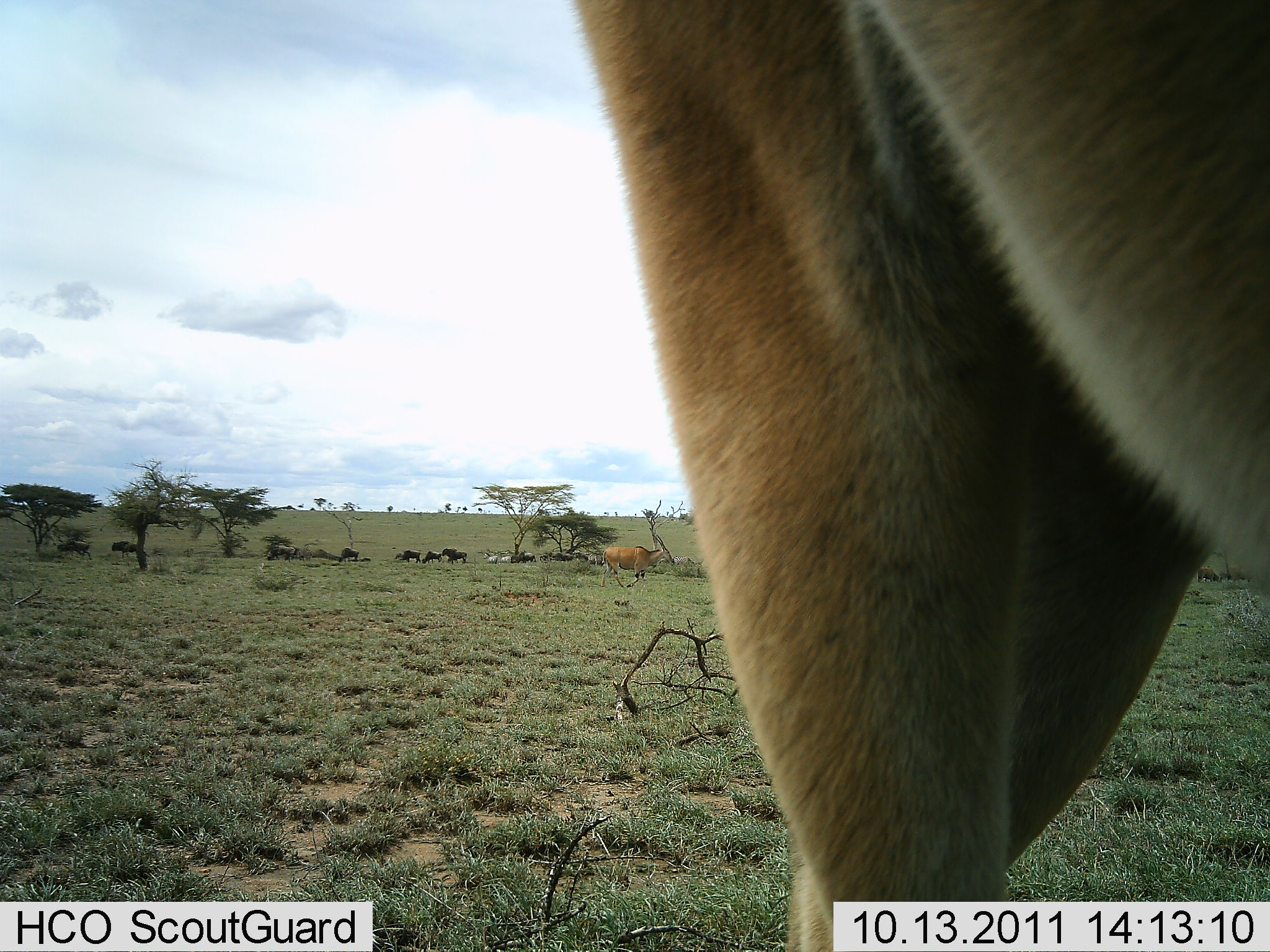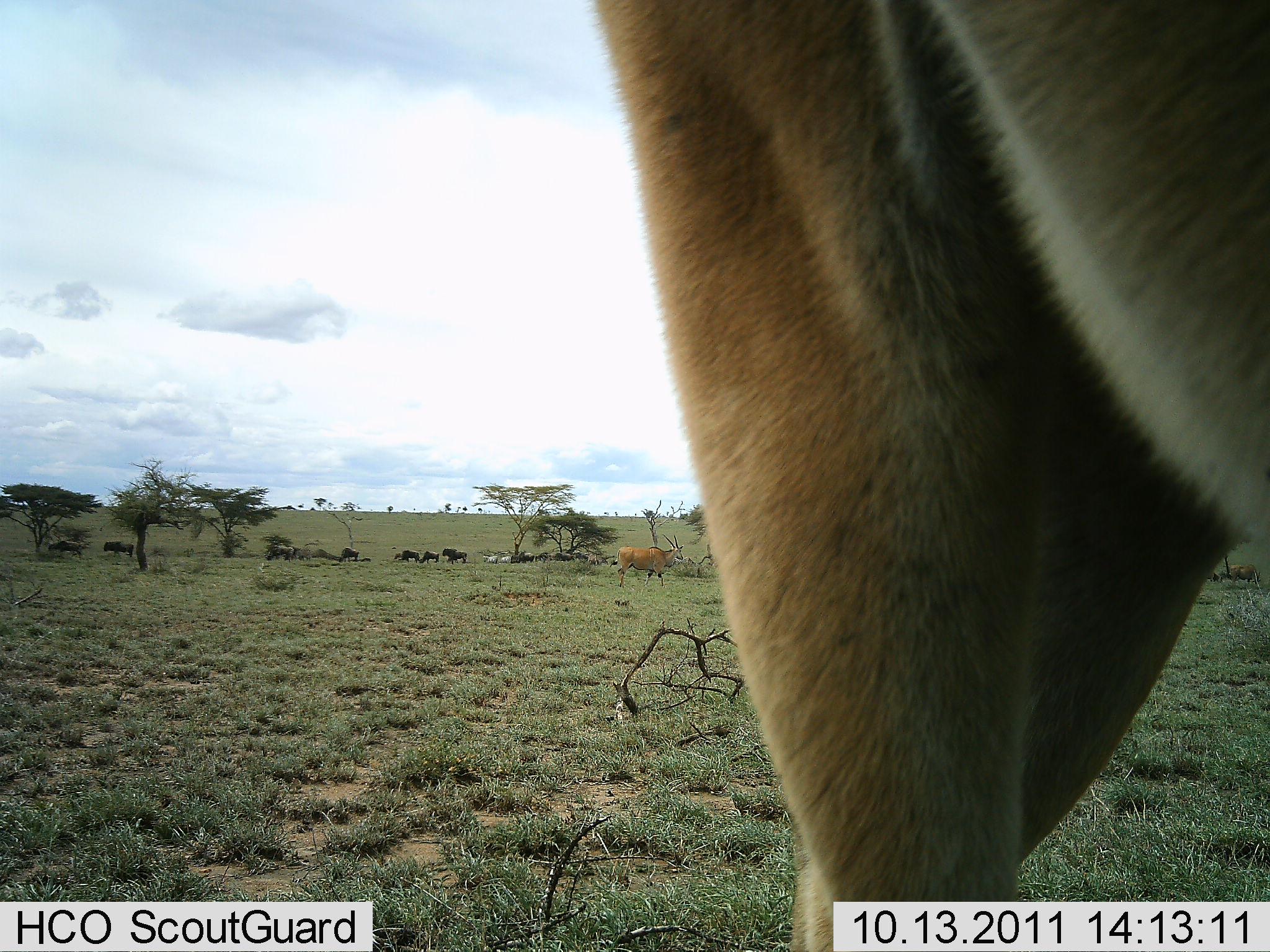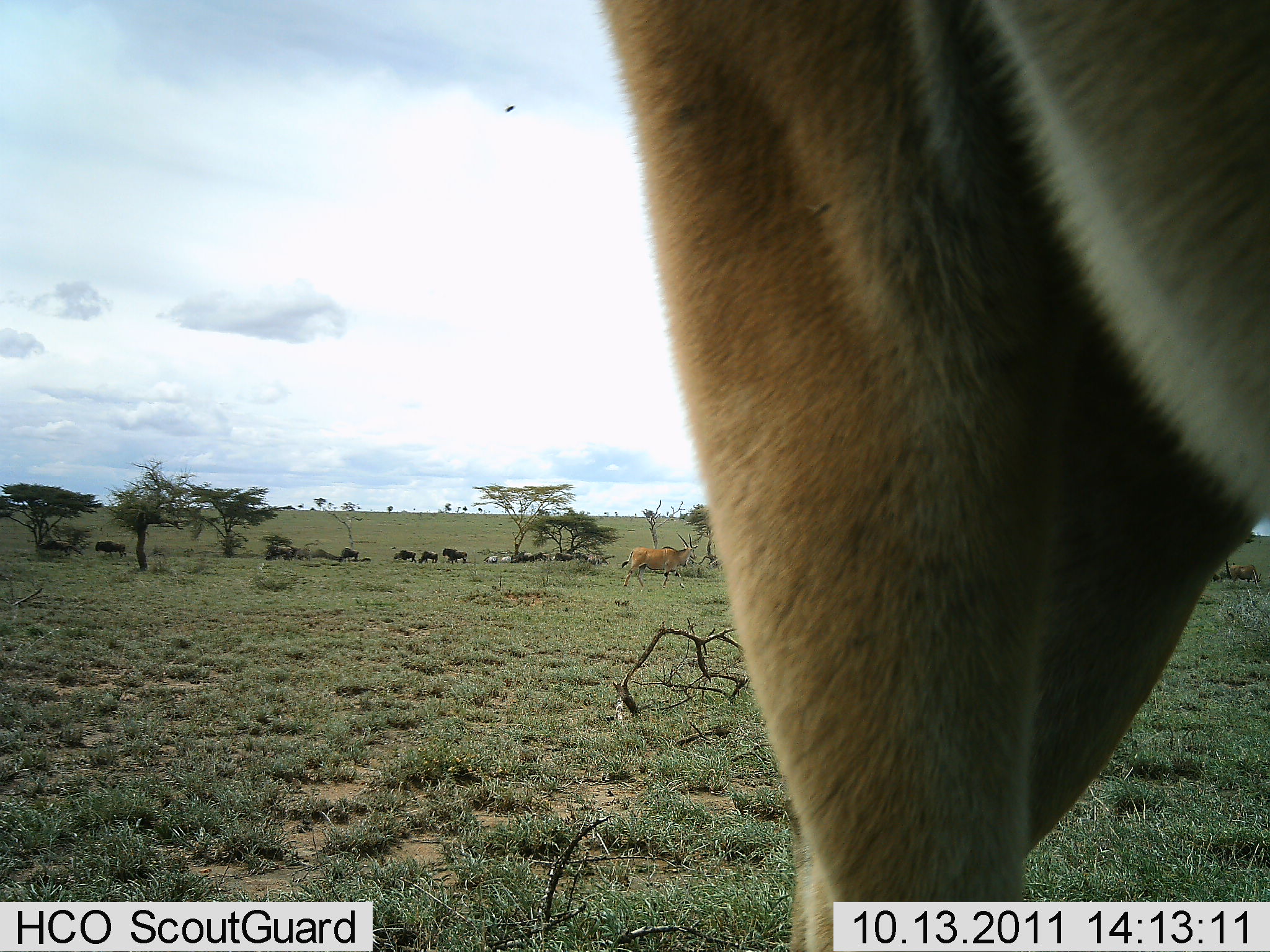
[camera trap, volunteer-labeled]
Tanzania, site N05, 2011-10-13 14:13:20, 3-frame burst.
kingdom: Animalia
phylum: Chordata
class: Mammalia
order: Artiodactyla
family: Bovidae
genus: Alcelaphus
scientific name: Alcelaphus buselaphus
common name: hartebeest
Hartebeest (Alcelaphus buselaphus), count 2. Behavior (volunteer vote fractions): standing 56%, resting 0%, moving 67%, interacting 0%. Young present (vote fraction): 0%. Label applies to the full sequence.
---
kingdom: Animalia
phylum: Chordata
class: Mammalia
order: Artiodactyla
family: Bovidae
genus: Connochaetes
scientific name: Connochaetes taurinus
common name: blue wildebeest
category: wildebeest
Wildebeest (blue wildebeest) (Connochaetes taurinus), count 10. Behavior (volunteer vote fractions): standing 46%, resting 8%, moving 69%, interacting 0%. Young present (vote fraction): 0%. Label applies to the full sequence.